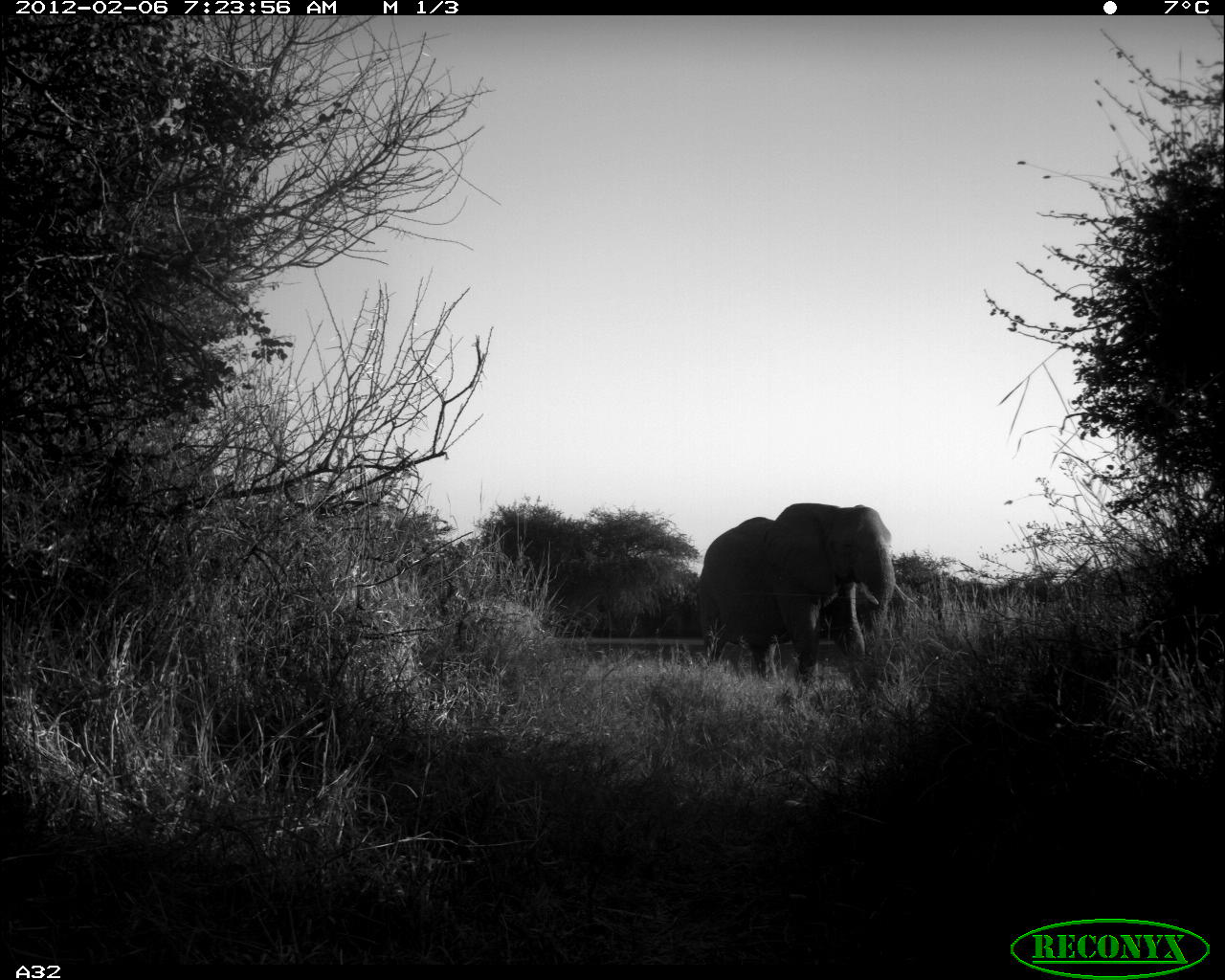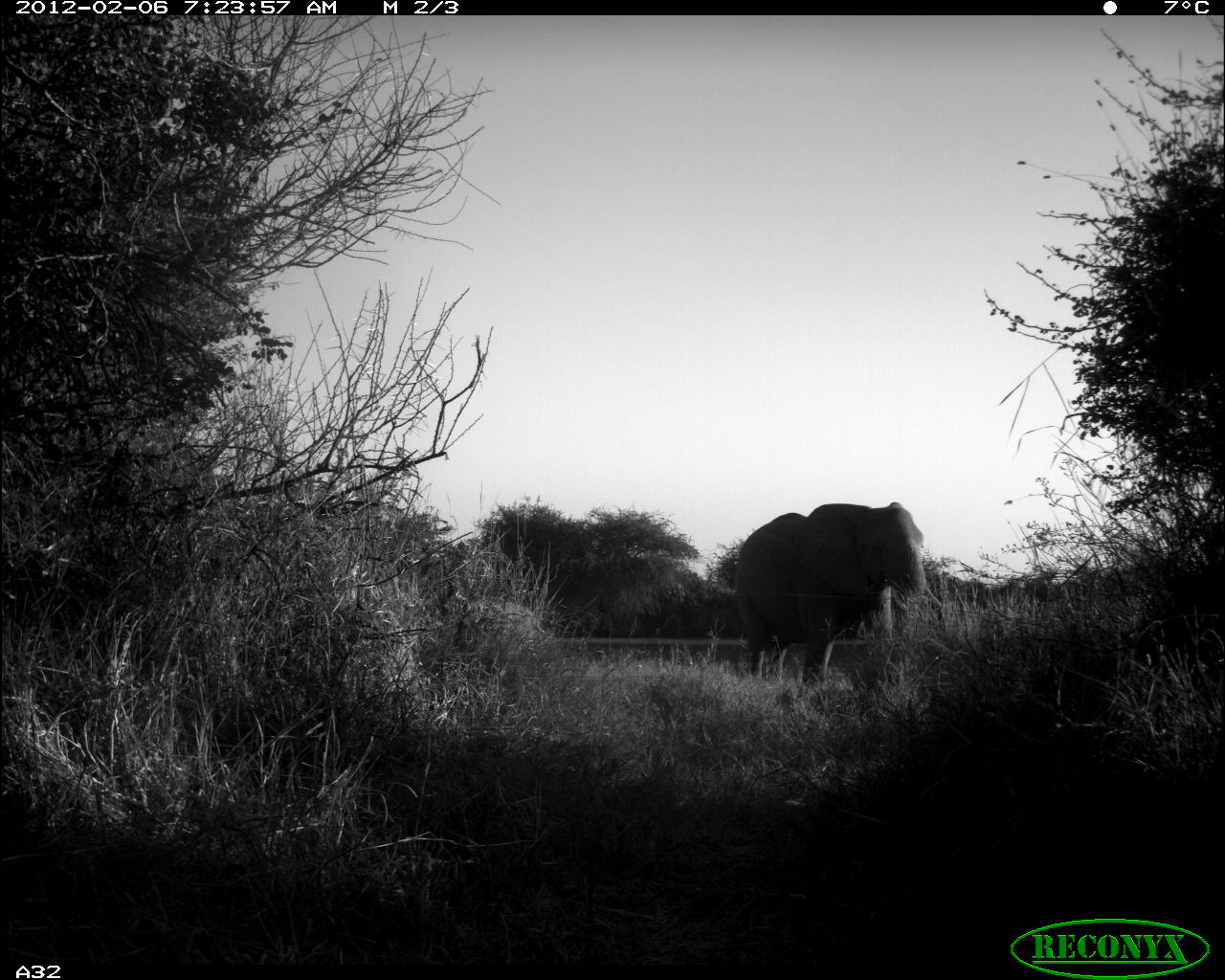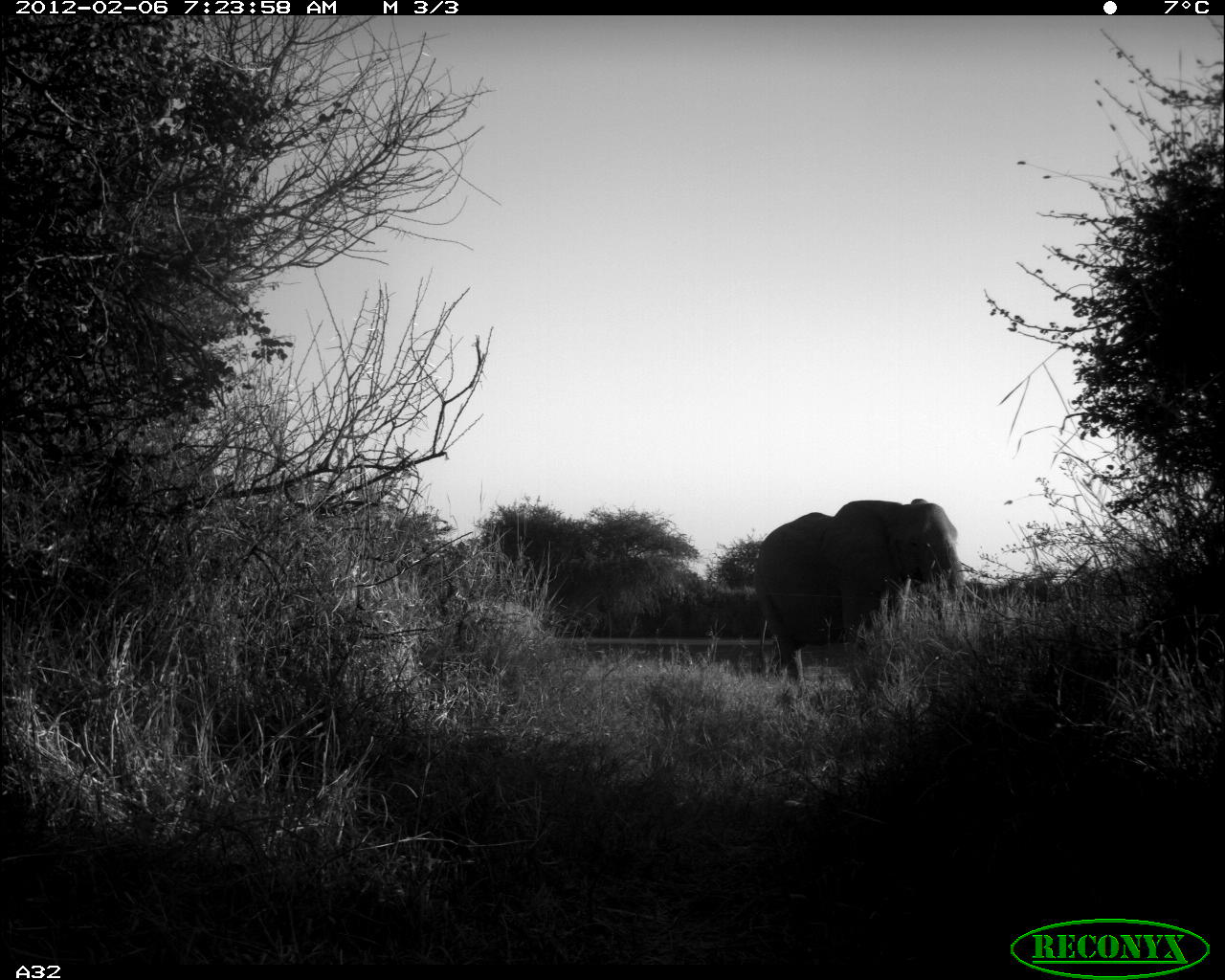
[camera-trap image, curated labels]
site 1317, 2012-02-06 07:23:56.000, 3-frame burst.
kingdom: Animalia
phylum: Chordata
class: Mammalia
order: Proboscidea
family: Elephantidae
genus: Loxodonta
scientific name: Loxodonta africana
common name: african bush elephant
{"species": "Loxodonta africana (african bush elephant)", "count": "1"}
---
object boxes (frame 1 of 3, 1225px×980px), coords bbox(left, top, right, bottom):
loxodonta africana: bbox(699, 503, 913, 684)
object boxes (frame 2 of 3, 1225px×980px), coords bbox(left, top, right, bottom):
loxodonta africana: bbox(736, 501, 942, 690)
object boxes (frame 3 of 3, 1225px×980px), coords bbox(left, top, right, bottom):
loxodonta africana: bbox(753, 498, 964, 696)